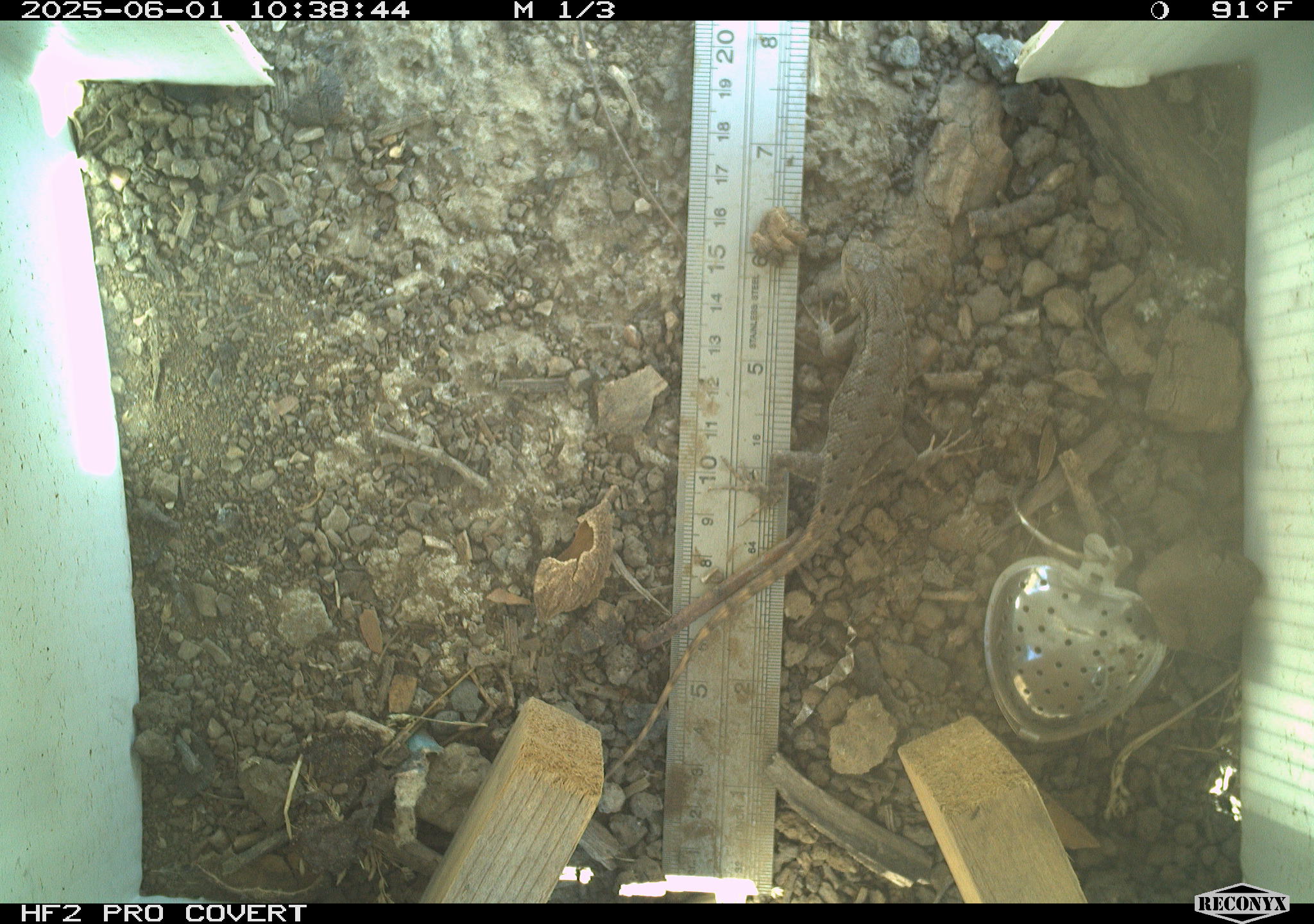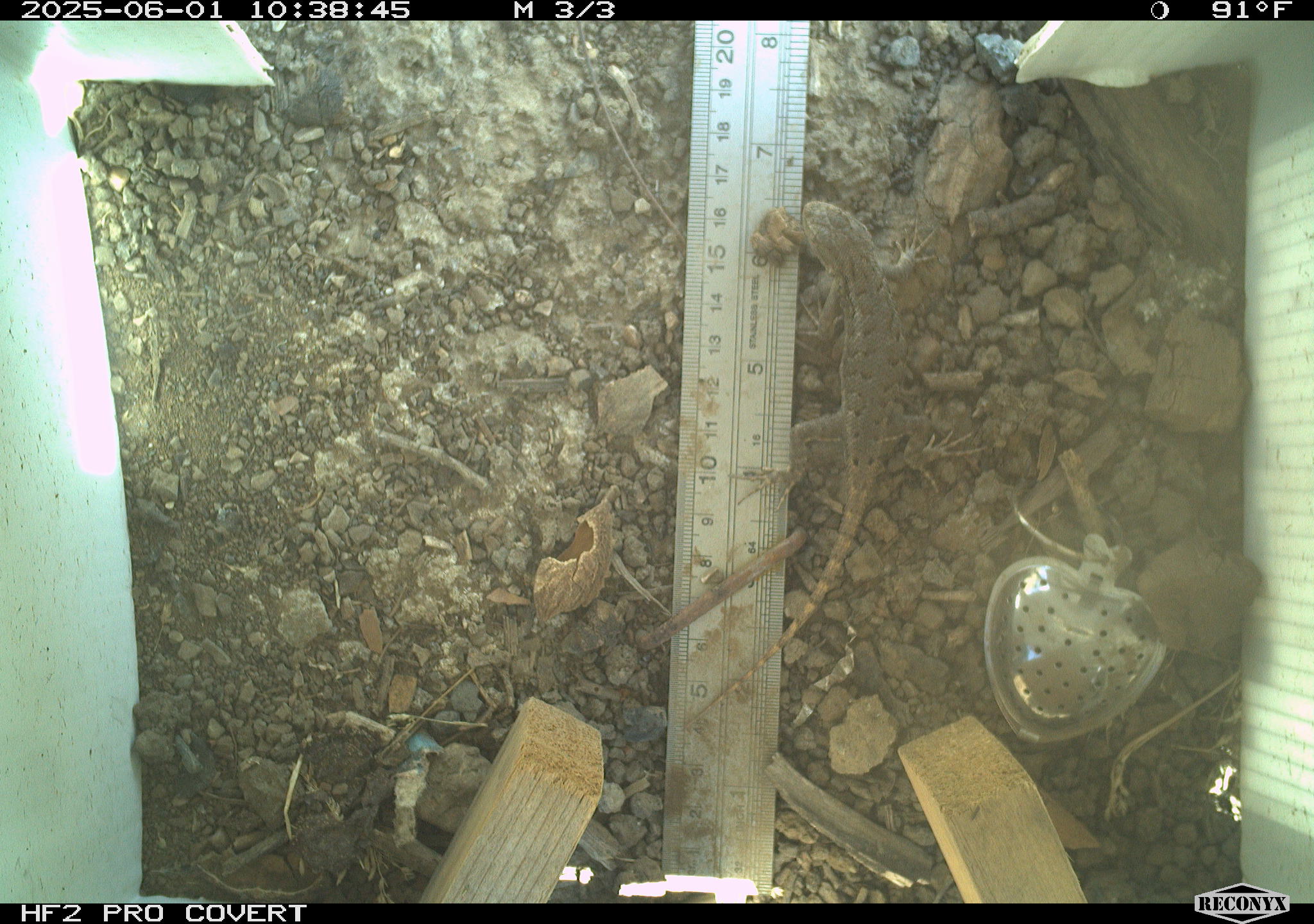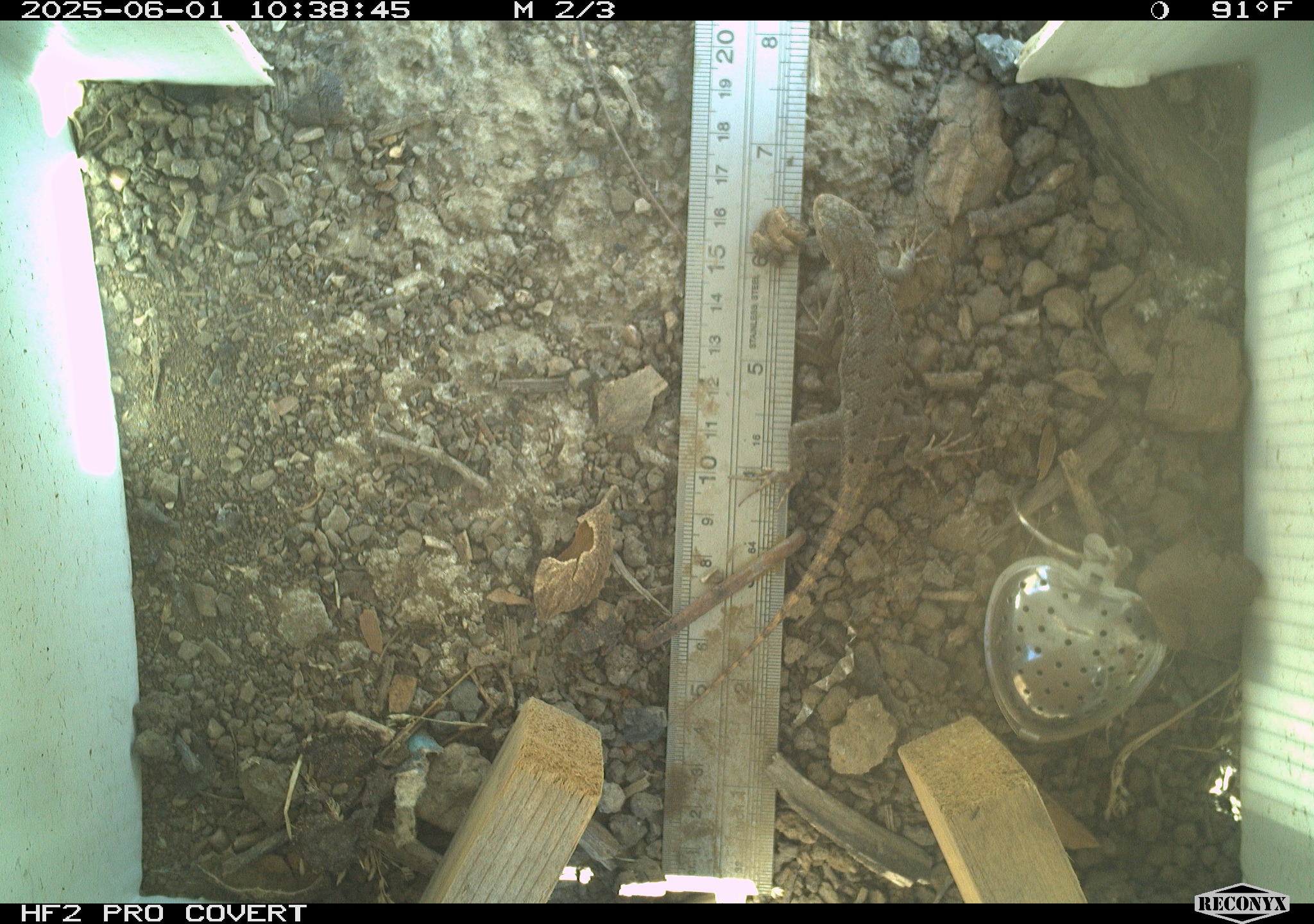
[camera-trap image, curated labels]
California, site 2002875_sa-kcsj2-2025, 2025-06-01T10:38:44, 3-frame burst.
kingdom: Animalia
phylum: Chordata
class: Reptilia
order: Squamata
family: Phrynosomatidae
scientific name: Phrynosomatidae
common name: north american spiny lizards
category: sceloporus/uta species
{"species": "sceloporus/uta species (north american spiny lizards) (Phrynosomatidae)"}